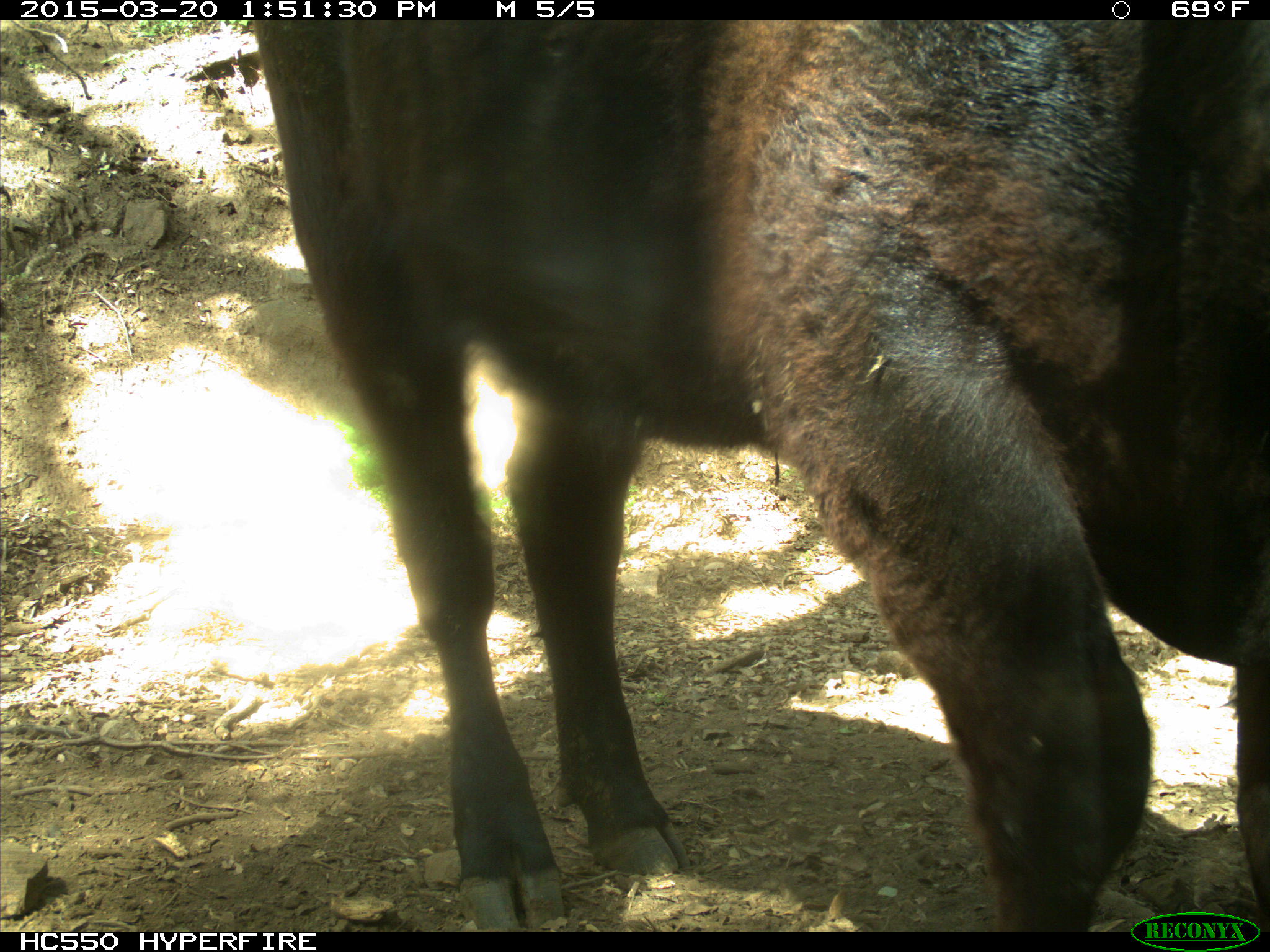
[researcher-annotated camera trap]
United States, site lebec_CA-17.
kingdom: Animalia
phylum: Chordata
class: Mammalia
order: Artiodactyla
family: Bovidae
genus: Bos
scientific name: Bos taurus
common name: domestic cow